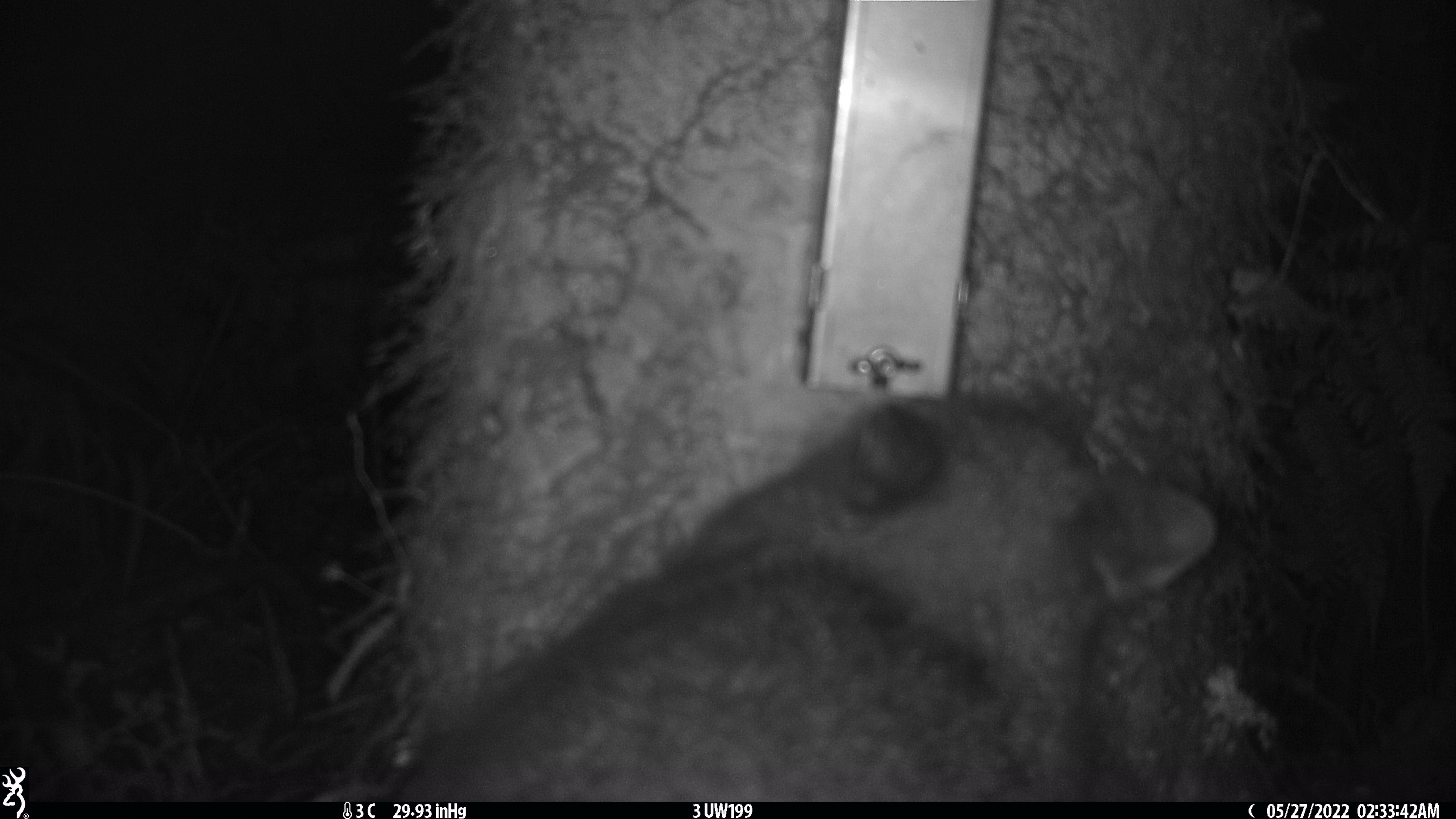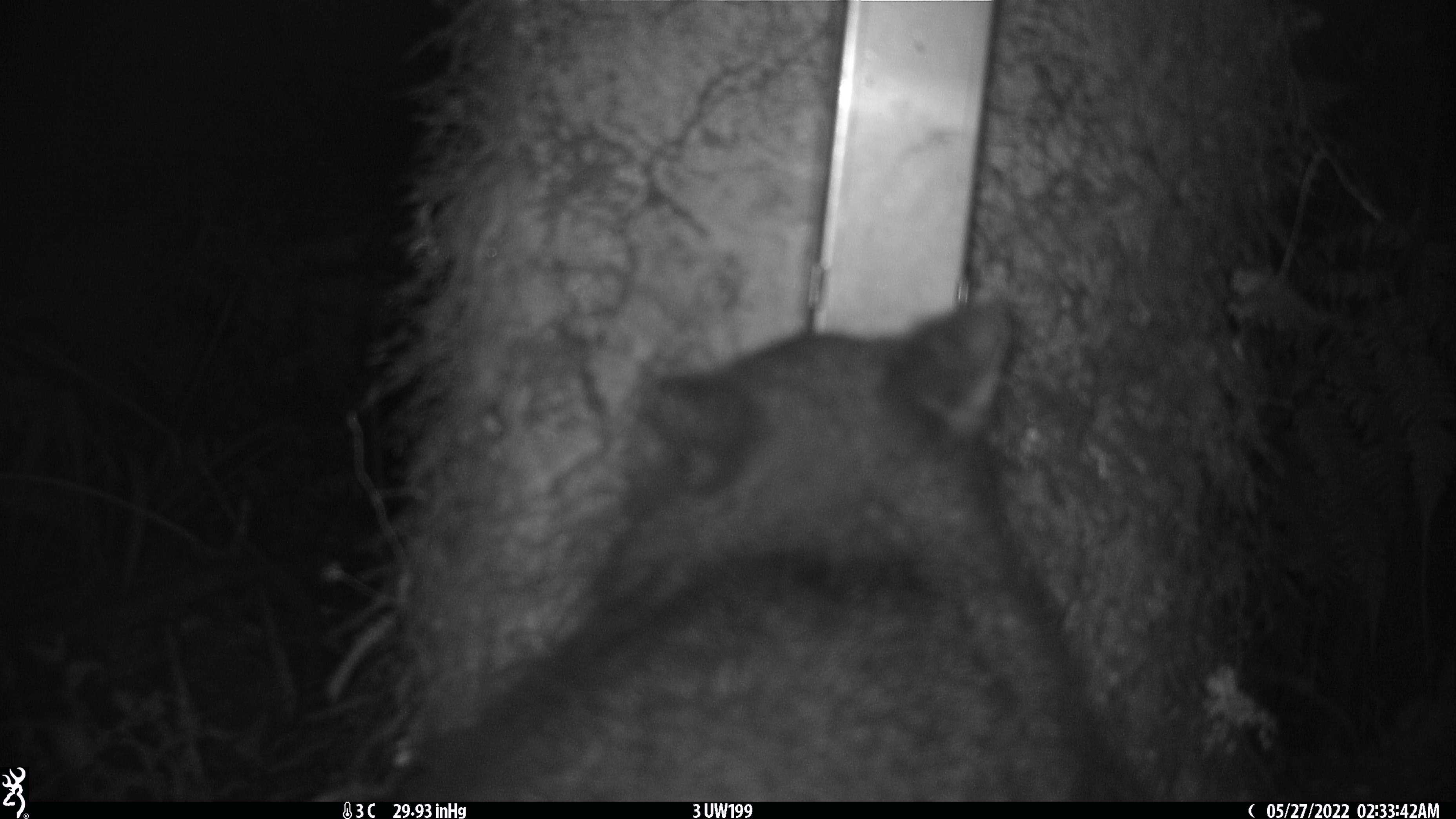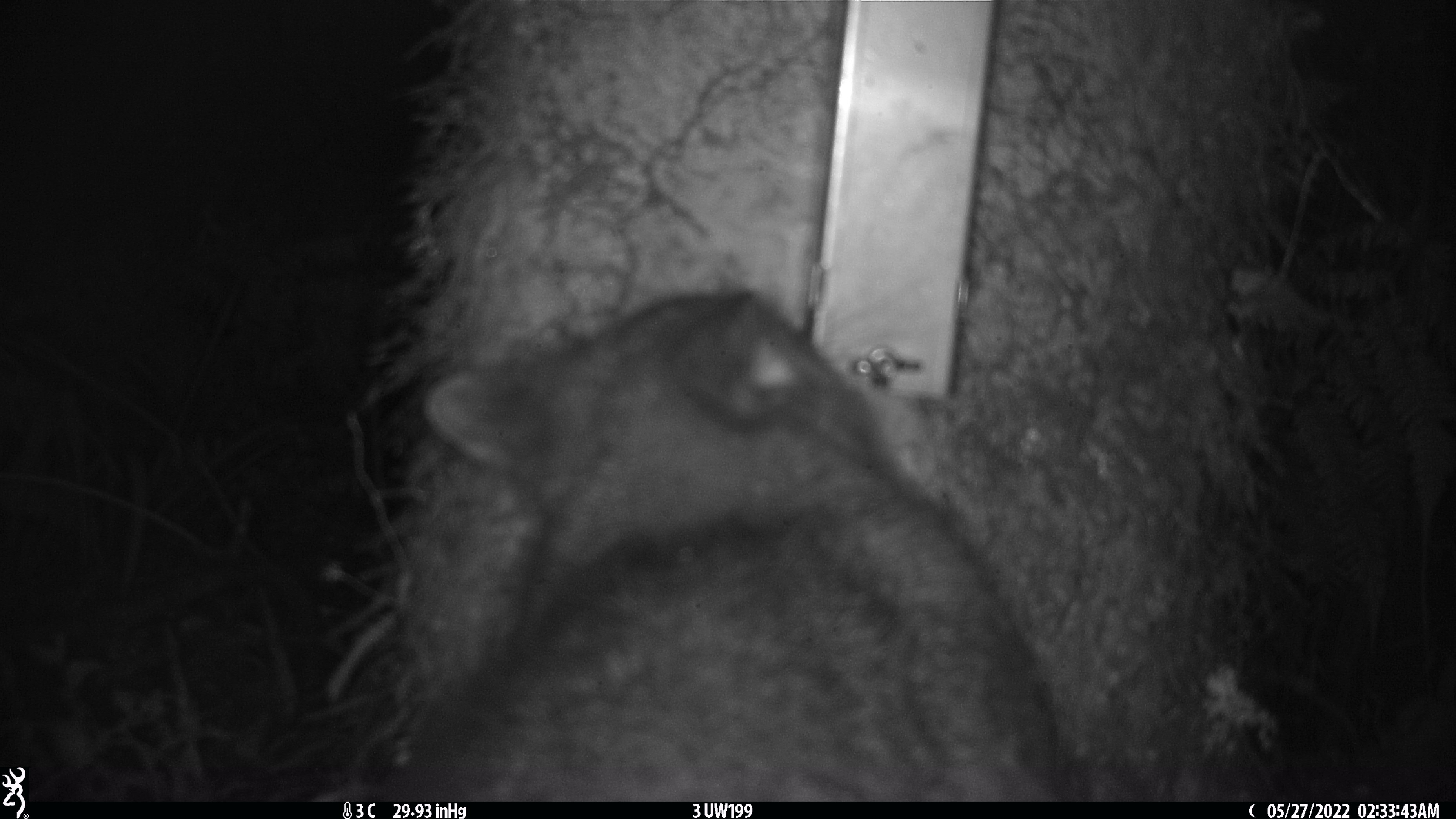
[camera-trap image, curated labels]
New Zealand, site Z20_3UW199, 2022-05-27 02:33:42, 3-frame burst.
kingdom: Animalia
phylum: Chordata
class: Mammalia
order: Diprotodontia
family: Phalangeridae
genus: Trichosurus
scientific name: Trichosurus vulpecula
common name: common brushtail possum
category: possum